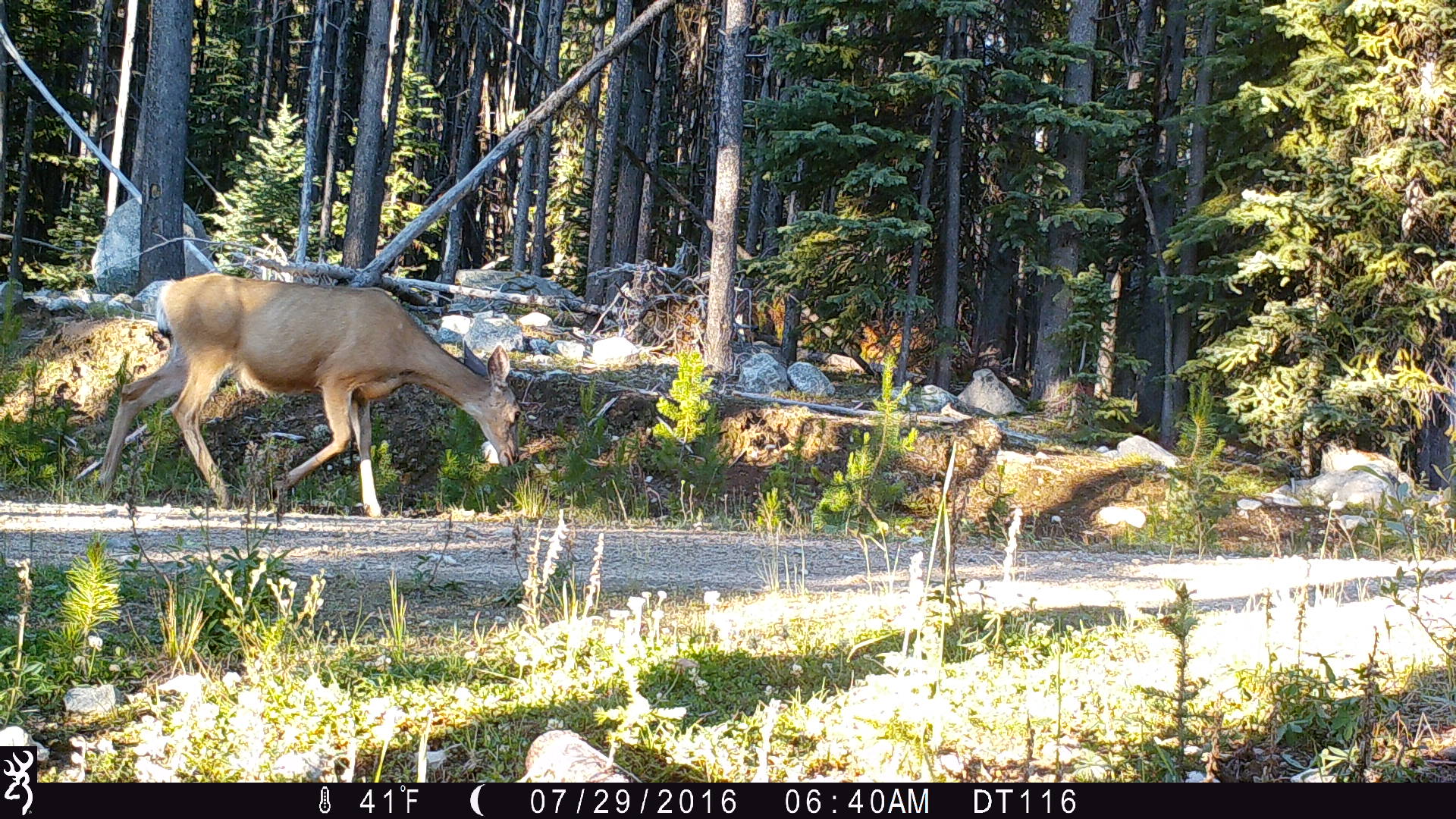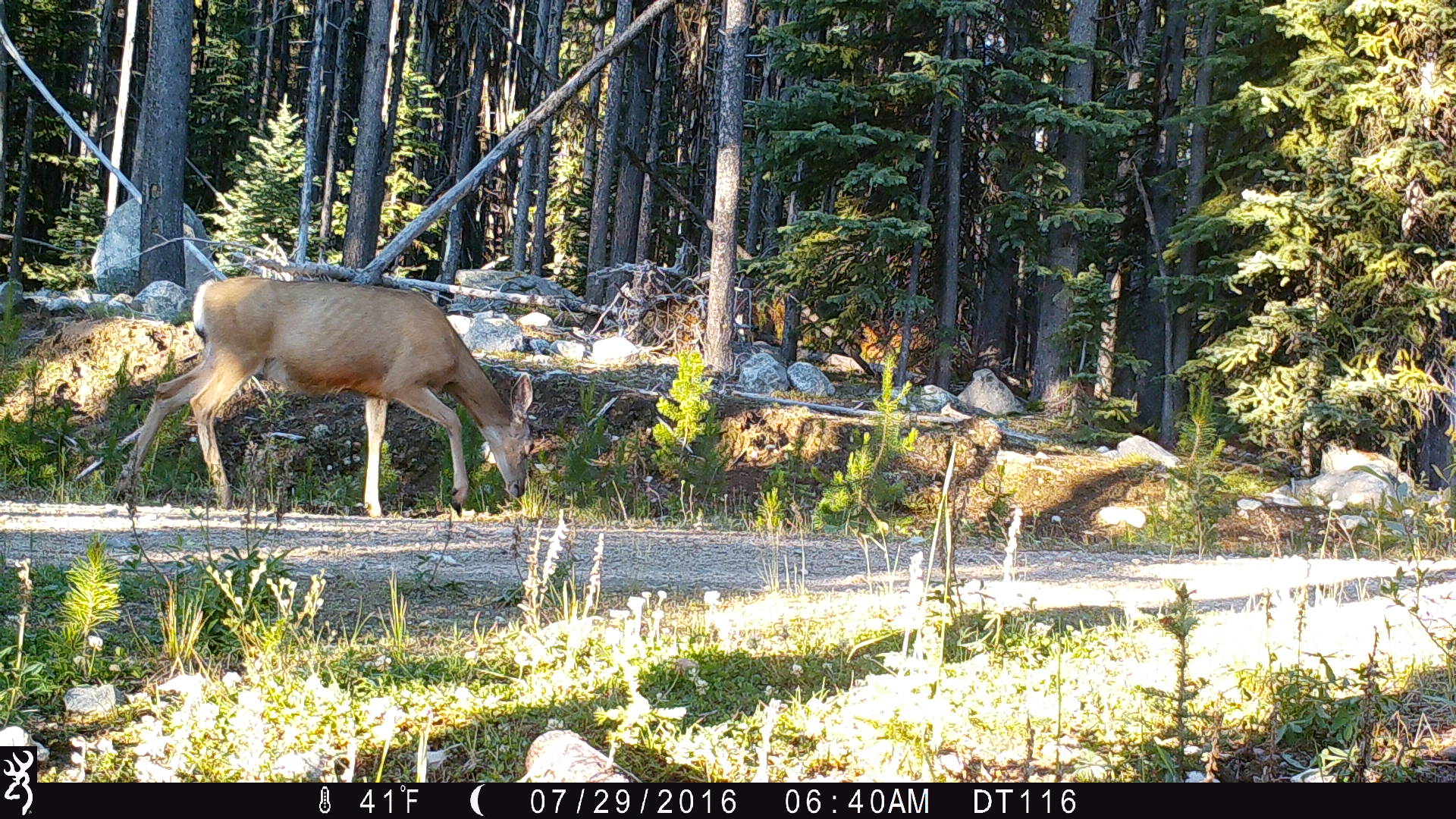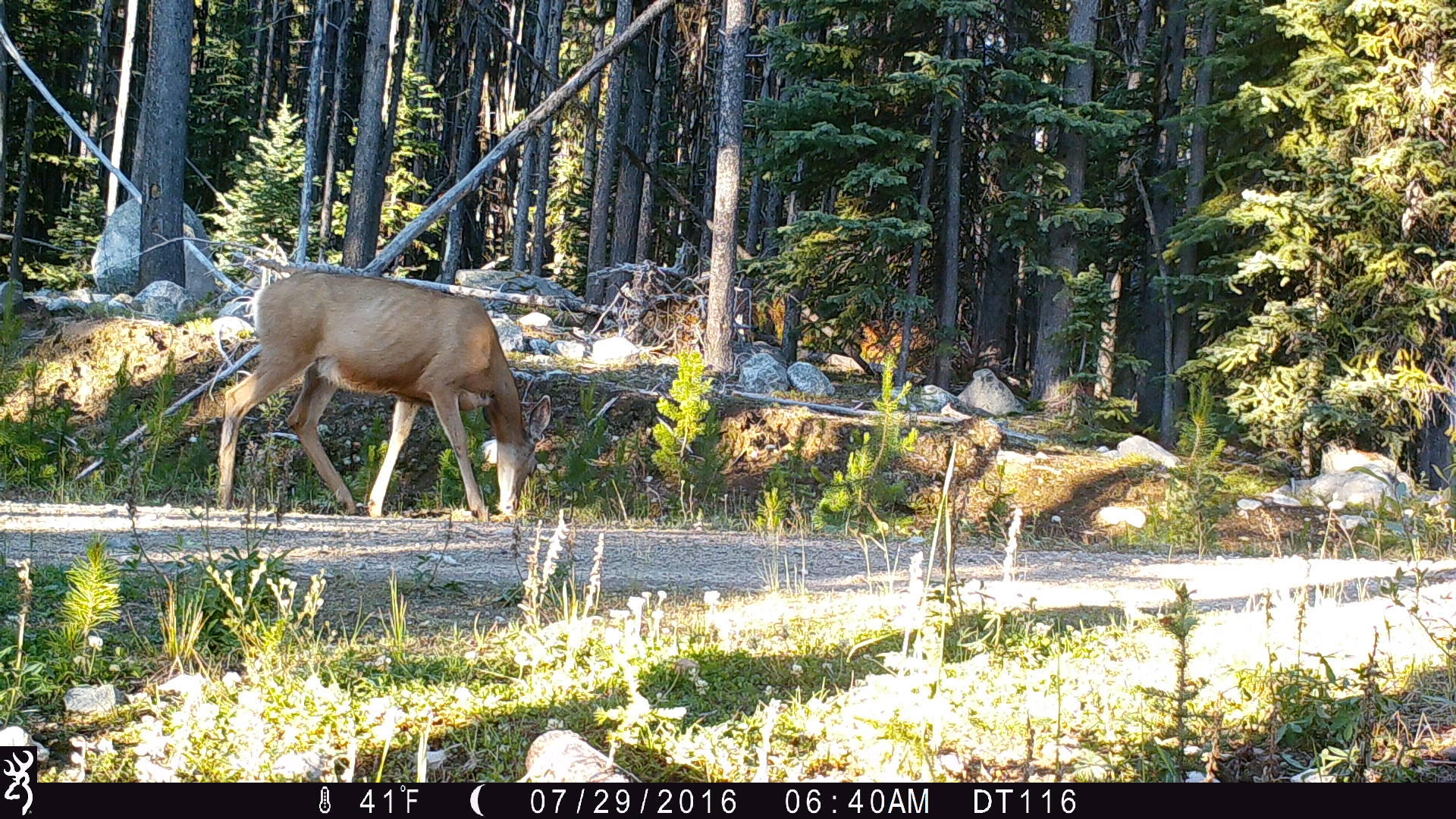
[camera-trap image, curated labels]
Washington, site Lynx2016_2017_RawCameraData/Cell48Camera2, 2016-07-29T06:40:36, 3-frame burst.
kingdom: Animalia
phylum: Chordata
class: Mammalia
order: Artiodactyla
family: Cervidae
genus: Odocoileus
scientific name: Odocoileus hemionus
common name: mule deer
Odocoileus hemionus (mule deer). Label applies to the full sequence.